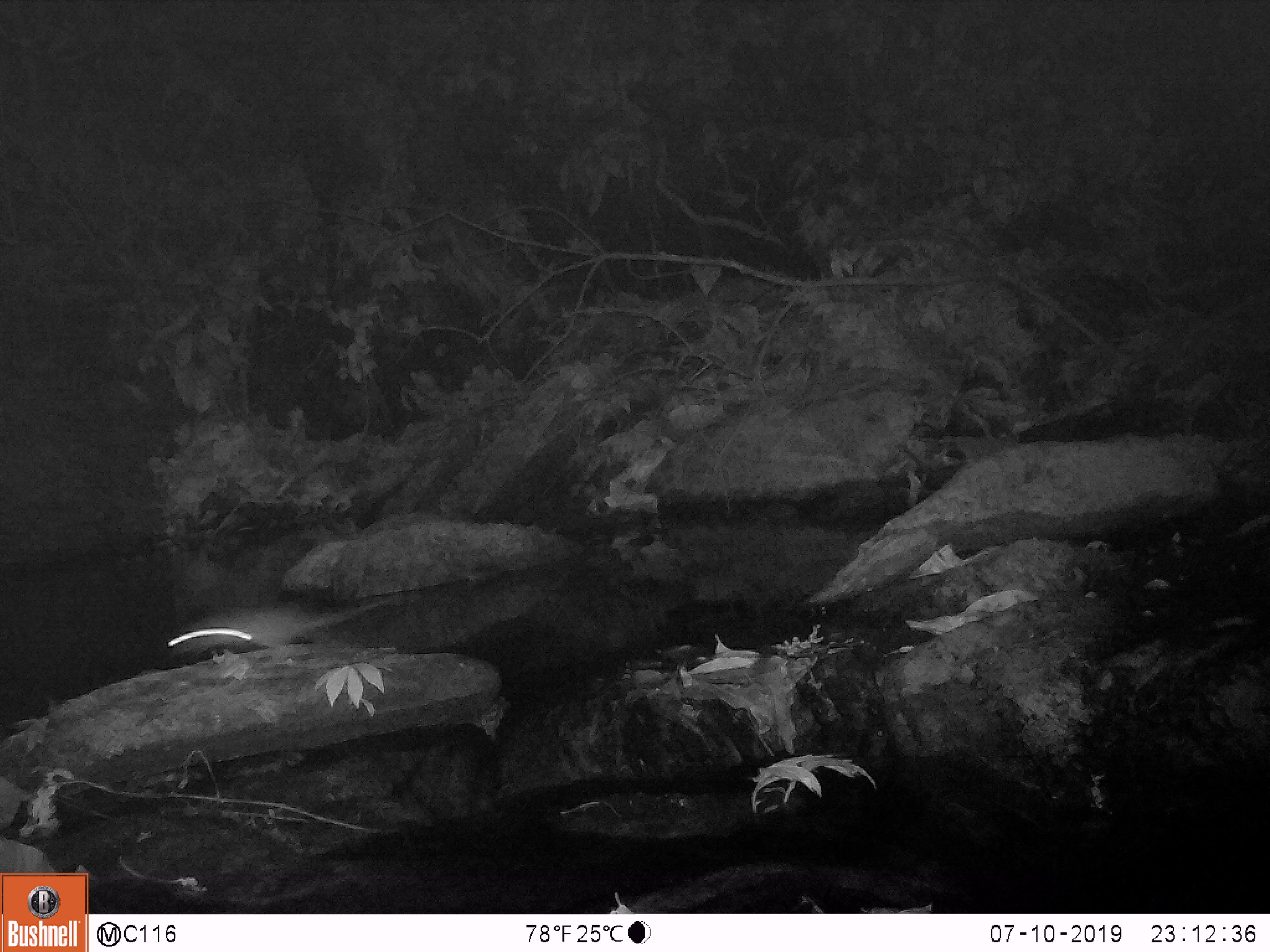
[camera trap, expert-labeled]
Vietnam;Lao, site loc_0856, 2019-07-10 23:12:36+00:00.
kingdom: Animalia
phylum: Chordata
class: Mammalia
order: Rodentia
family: Muridae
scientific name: Muridae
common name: old-world mice and rats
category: unidentified murid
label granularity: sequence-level